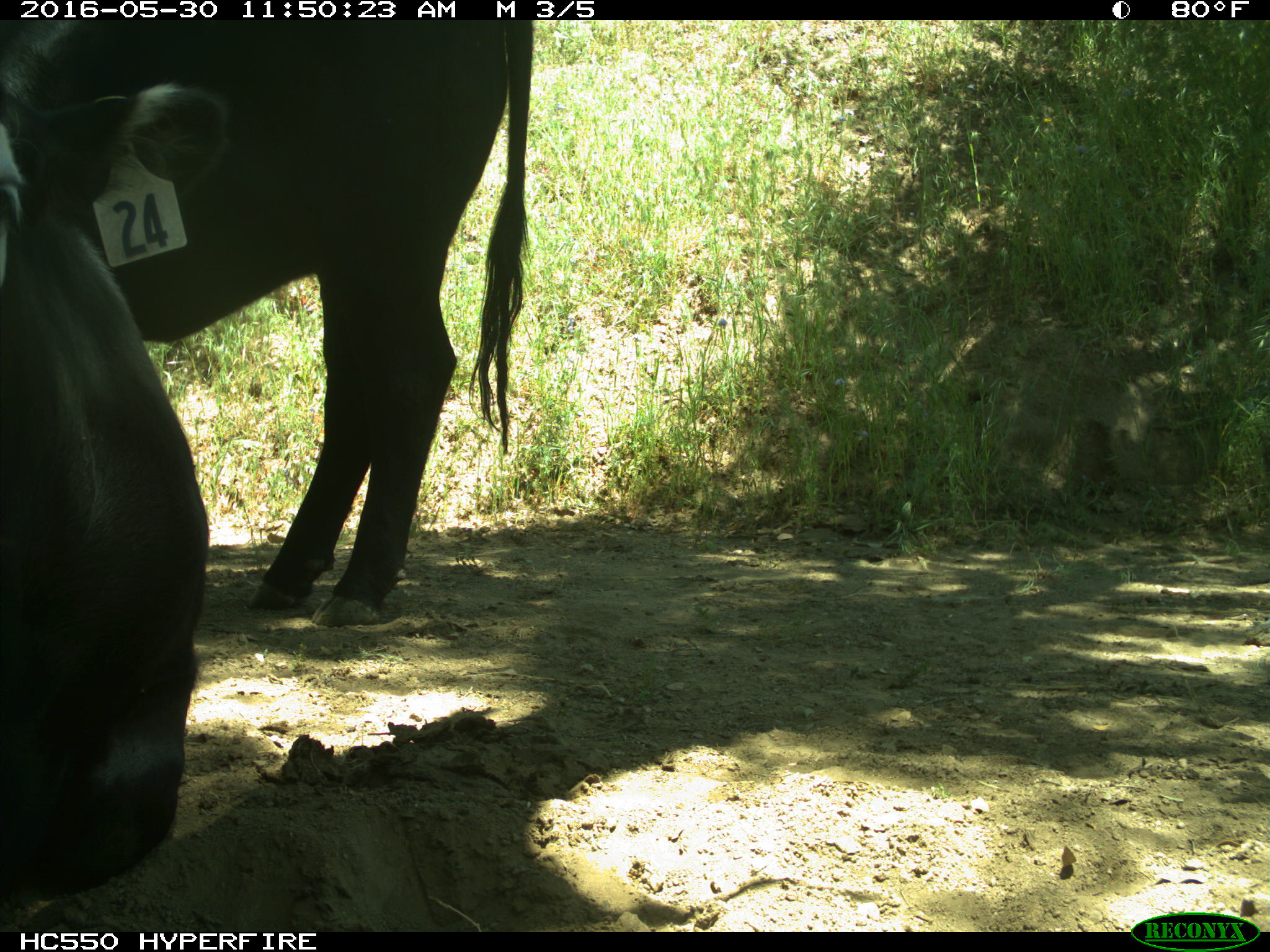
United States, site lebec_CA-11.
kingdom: Animalia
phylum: Chordata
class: Mammalia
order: Artiodactyla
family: Bovidae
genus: Bos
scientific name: Bos taurus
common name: domestic cow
Bos taurus (domestic cow).